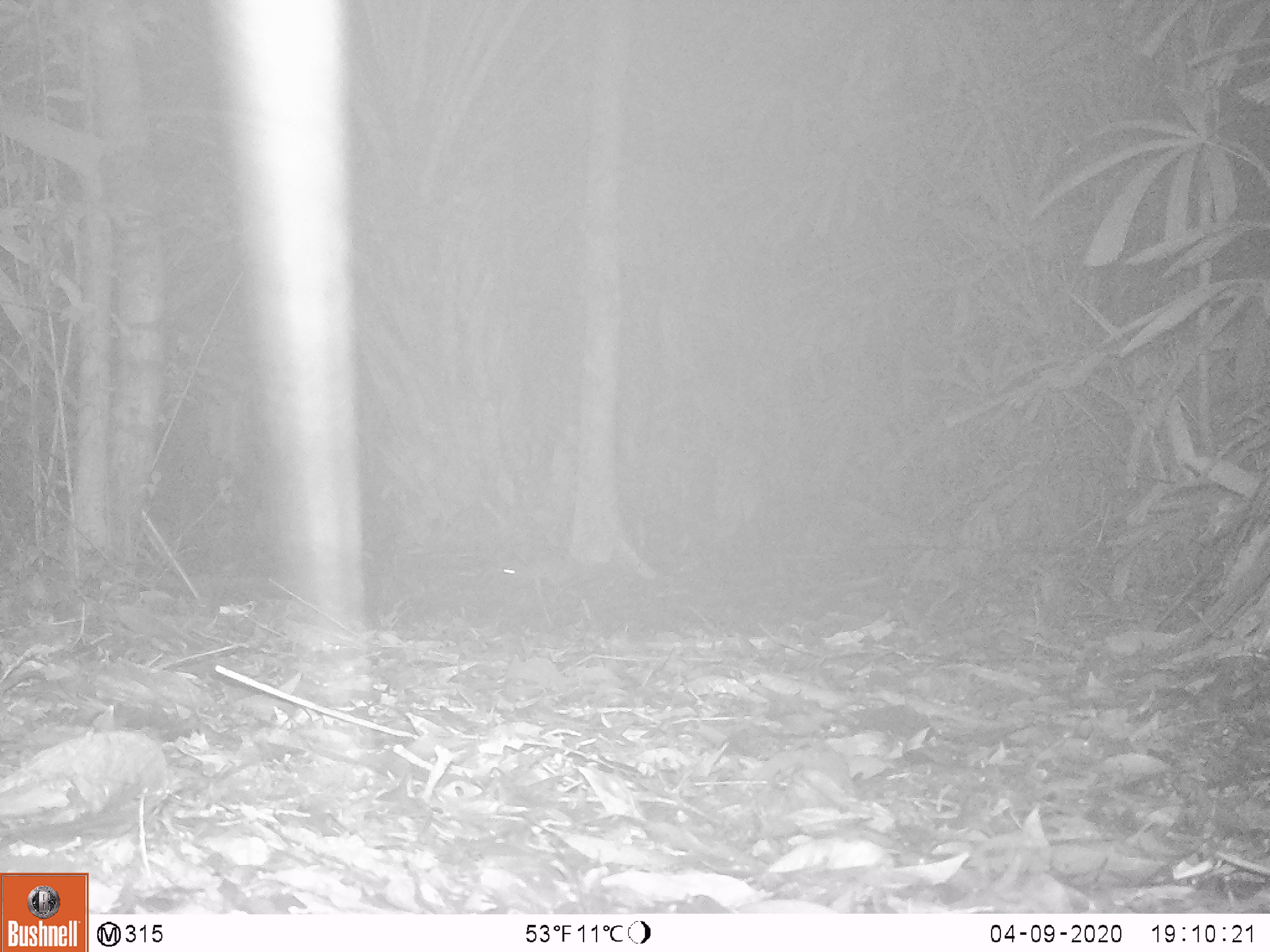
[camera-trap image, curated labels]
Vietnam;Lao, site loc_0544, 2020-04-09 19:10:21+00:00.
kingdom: Animalia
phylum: Chordata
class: Mammalia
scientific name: Mammalia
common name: mammal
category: unidentified small mammal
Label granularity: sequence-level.